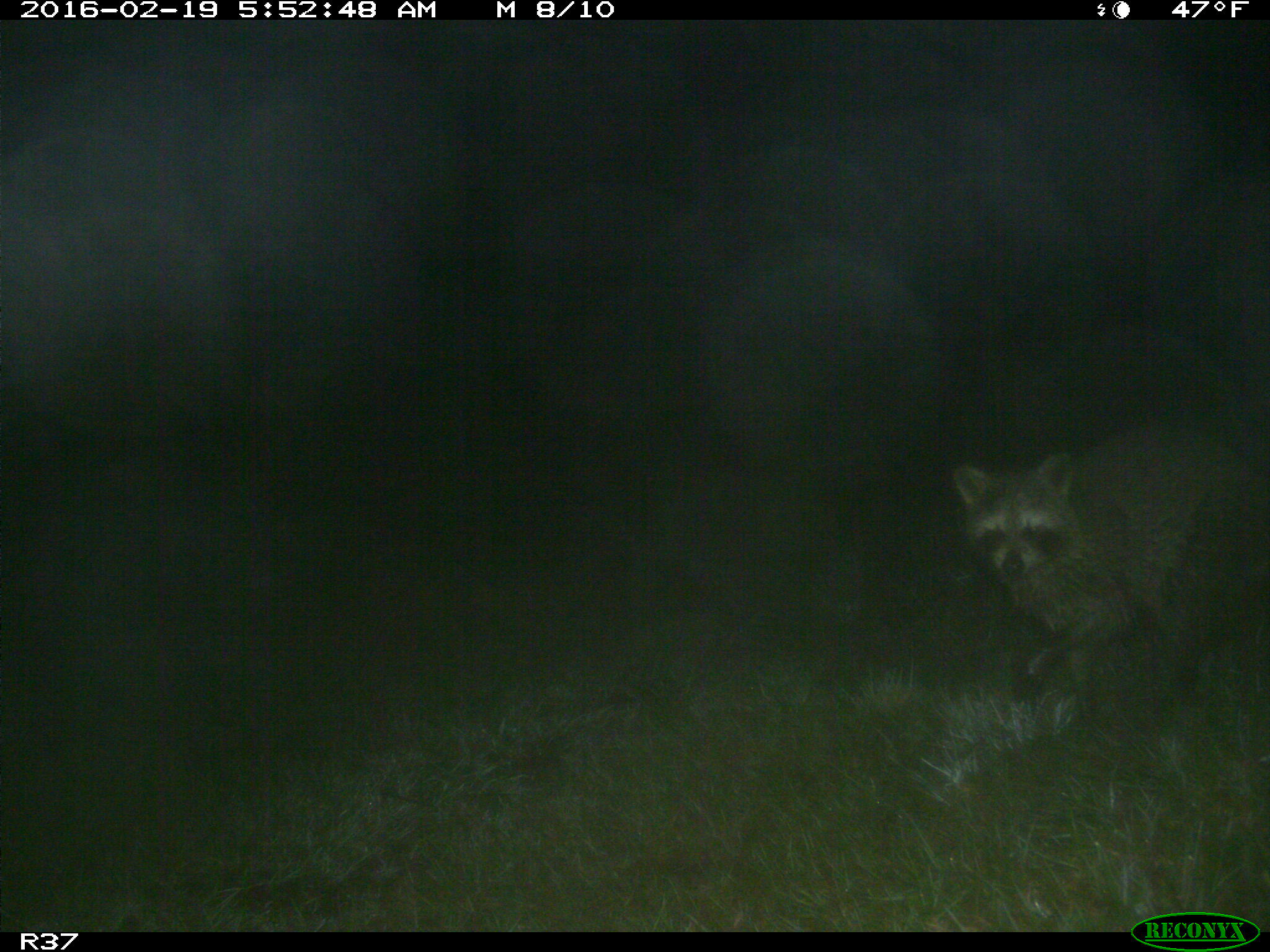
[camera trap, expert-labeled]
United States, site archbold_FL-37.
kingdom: Animalia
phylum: Chordata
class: Mammalia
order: Carnivora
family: Procyonidae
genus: Procyon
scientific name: Procyon lotor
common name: common raccoon